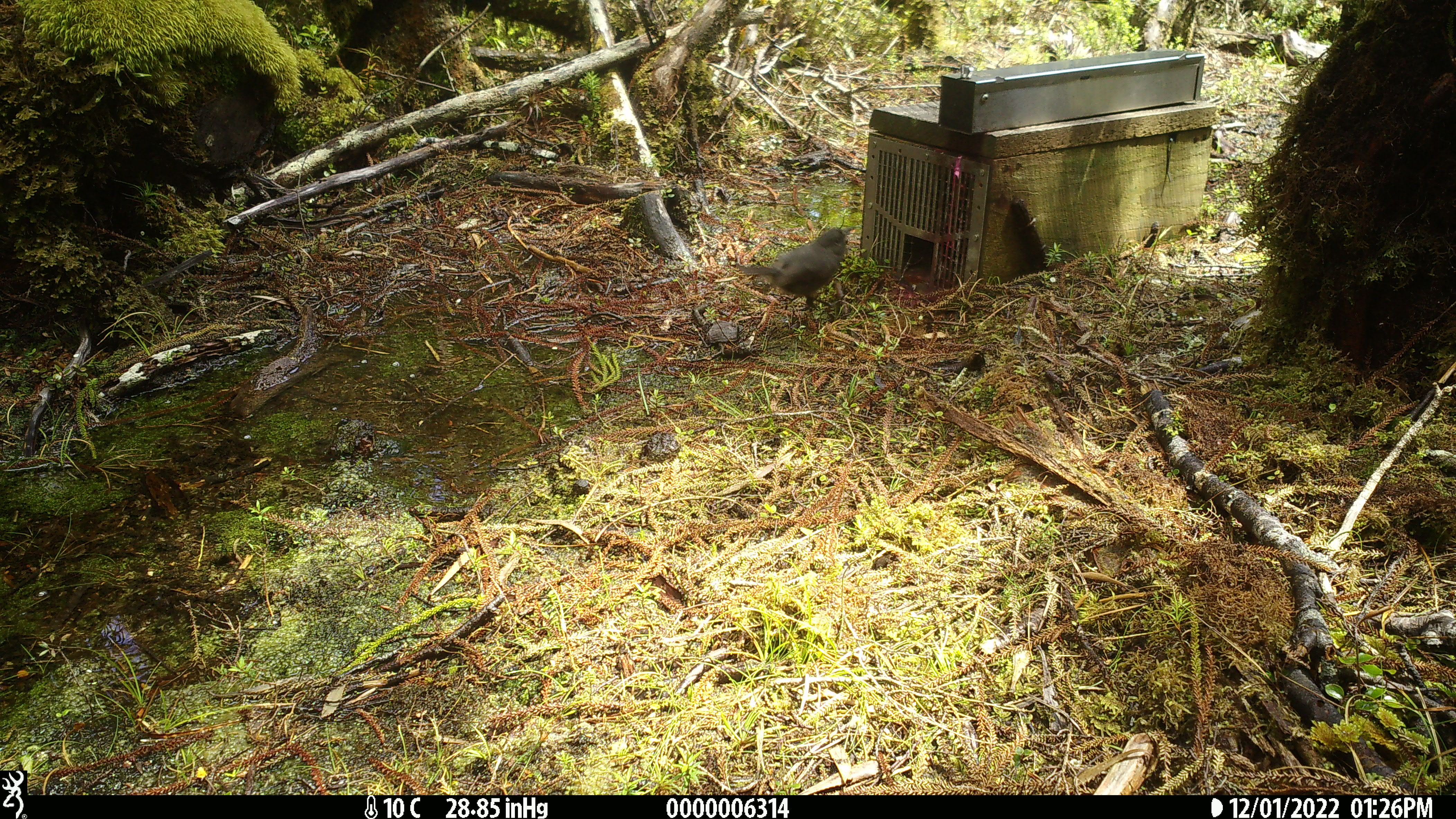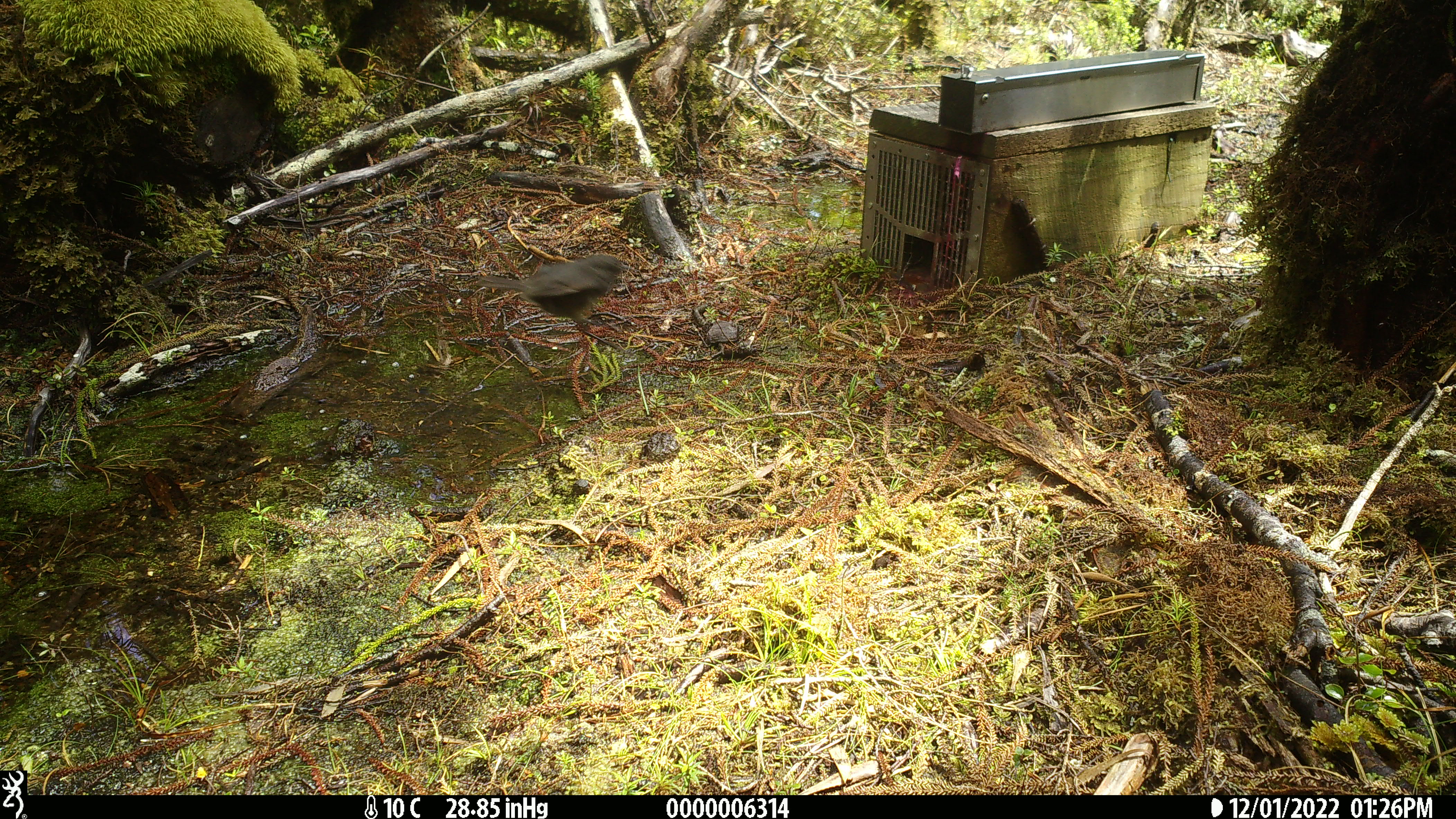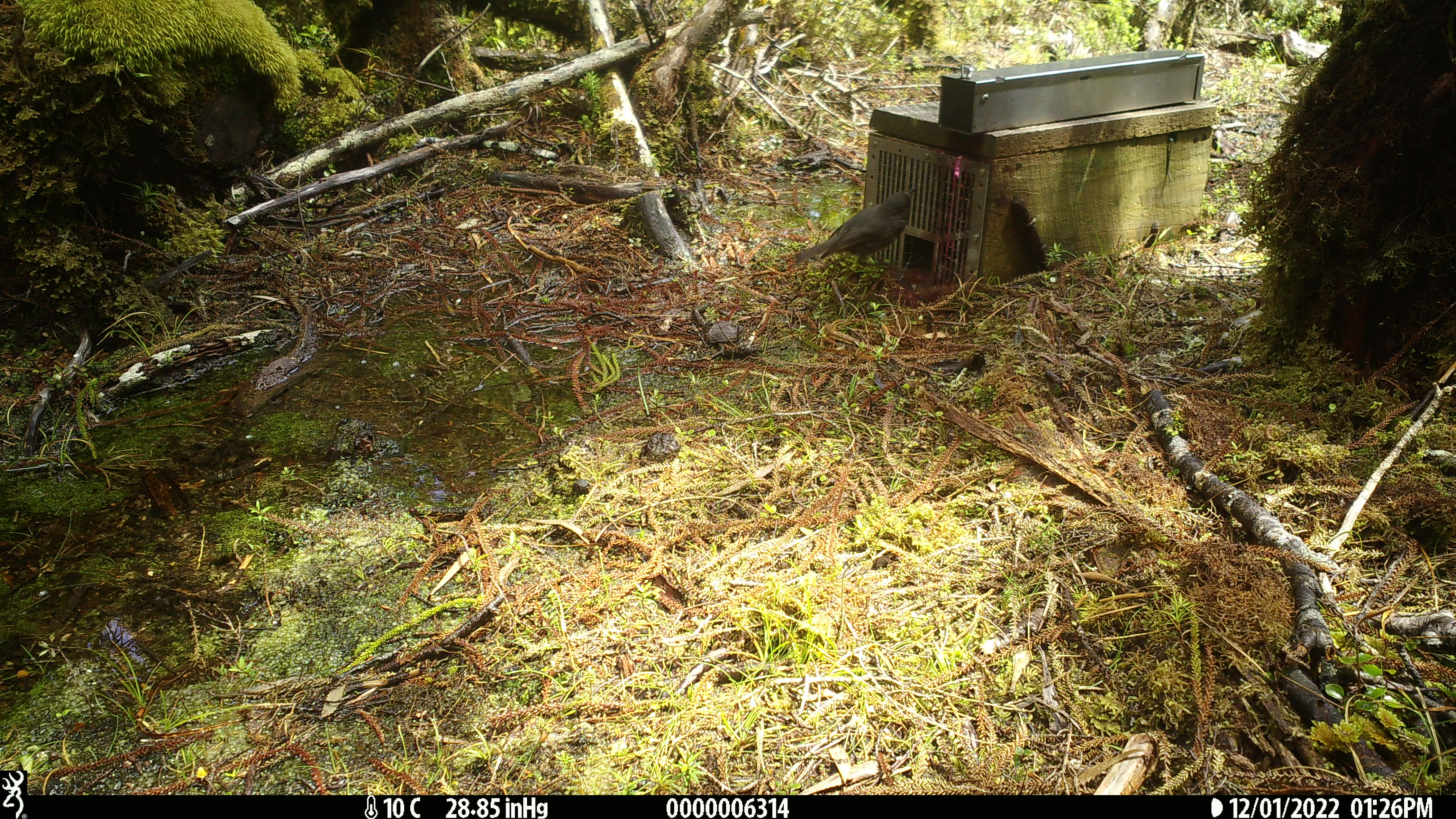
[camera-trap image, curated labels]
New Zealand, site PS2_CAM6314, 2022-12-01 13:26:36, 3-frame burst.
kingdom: Animalia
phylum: Chordata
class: Aves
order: Passeriformes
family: Petroicidae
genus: Petroica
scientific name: Petroica australis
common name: new zealand robin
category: robin